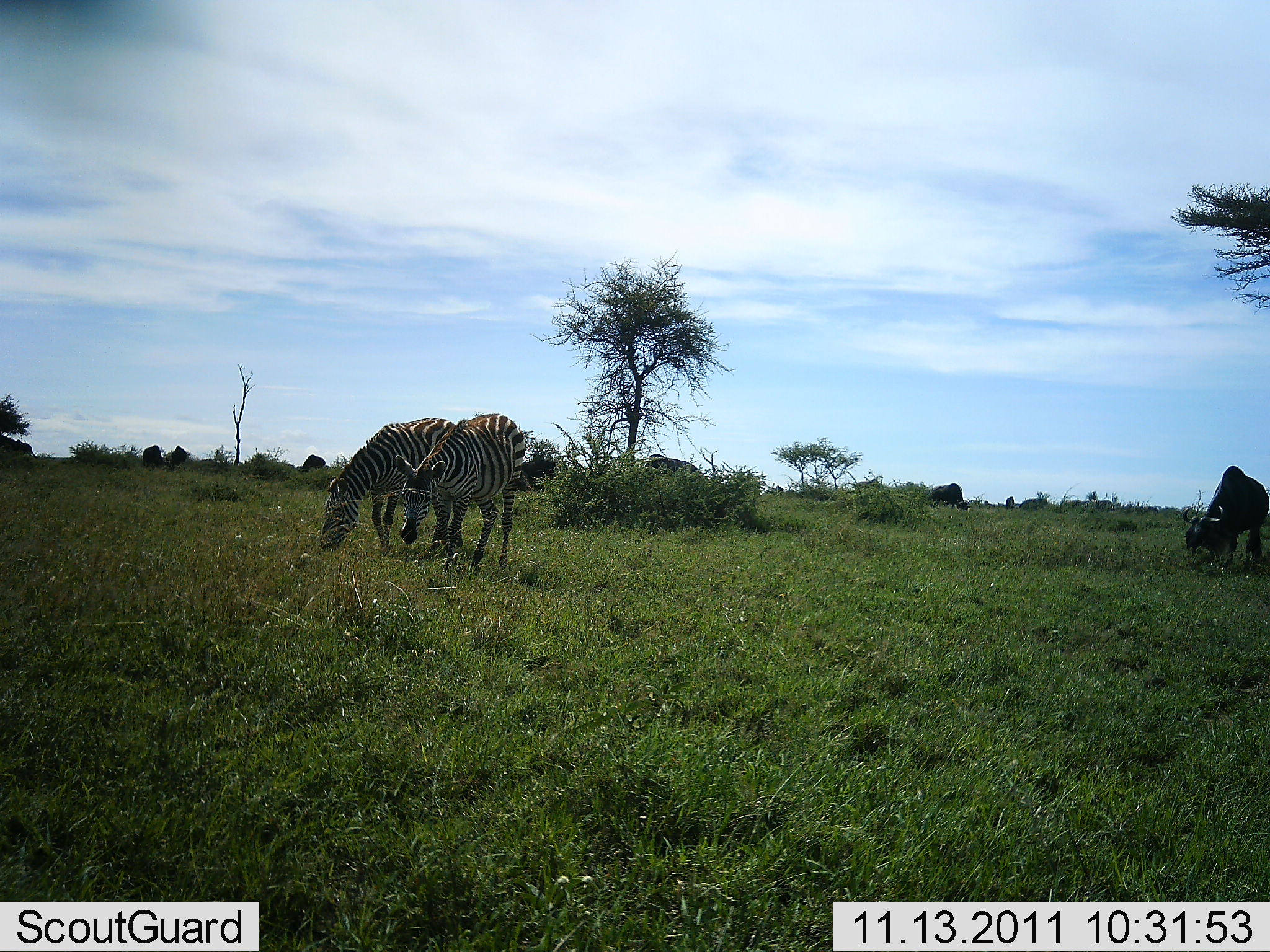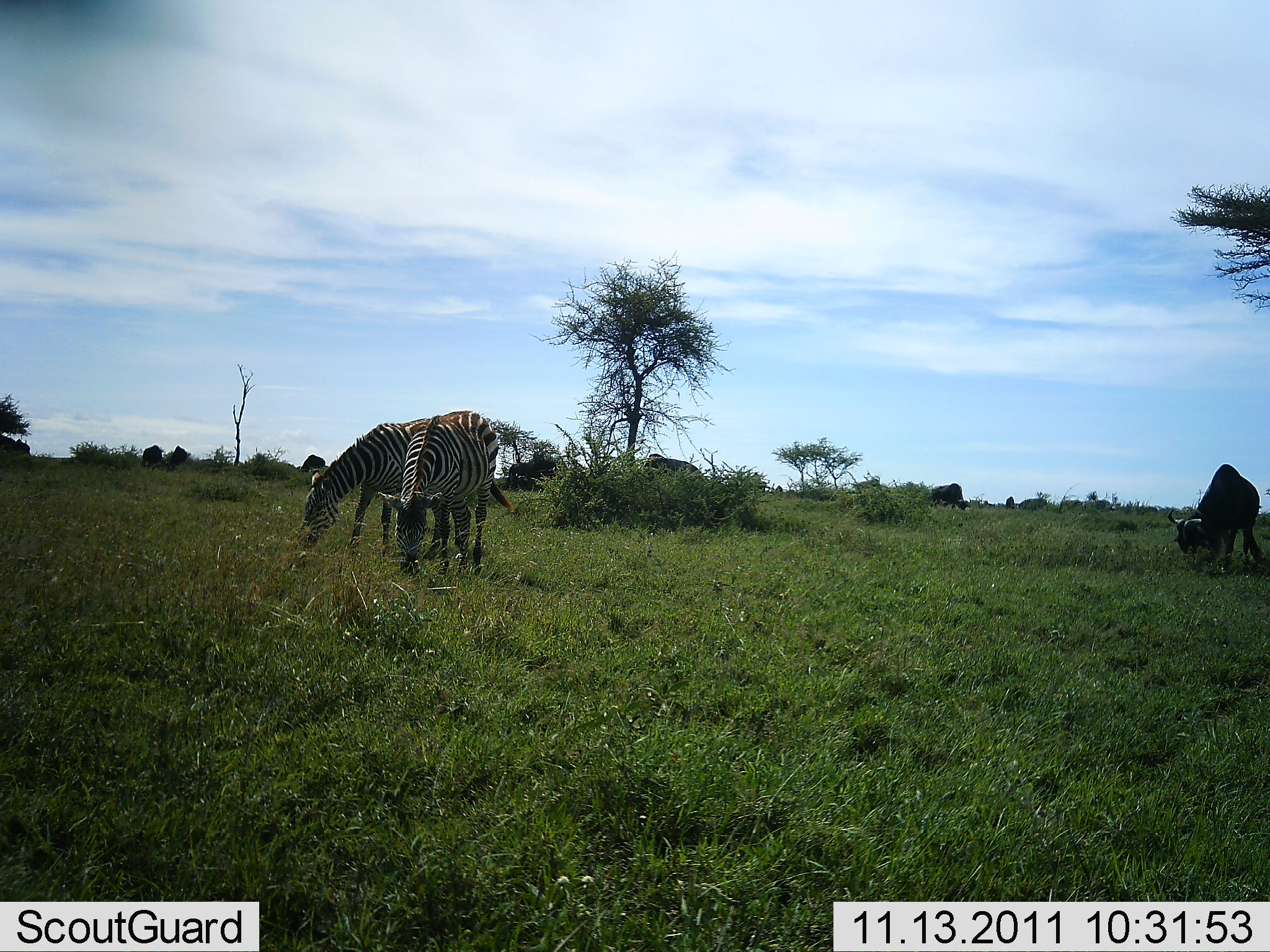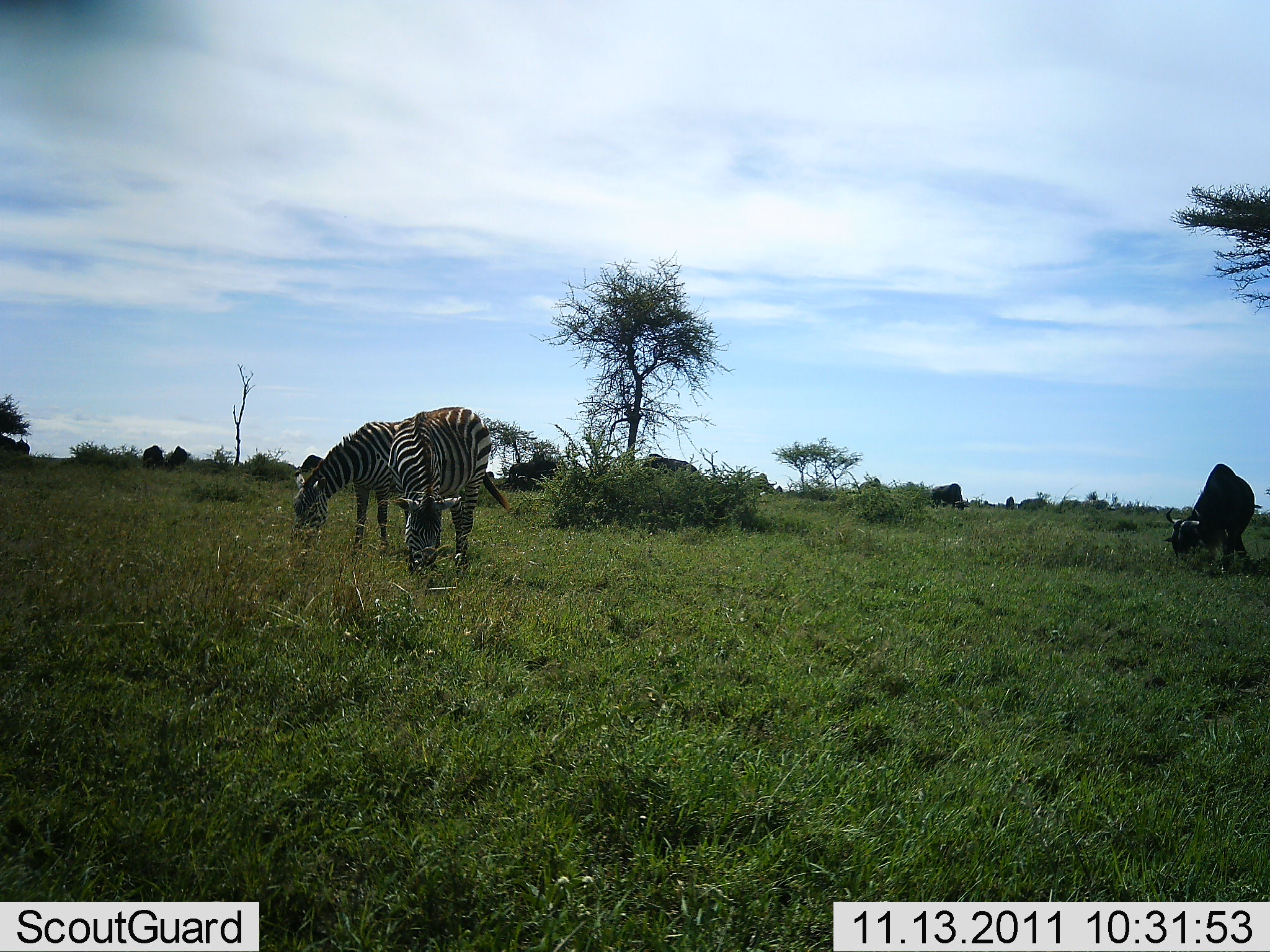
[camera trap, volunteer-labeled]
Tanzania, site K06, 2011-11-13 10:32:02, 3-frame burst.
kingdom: Animalia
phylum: Chordata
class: Mammalia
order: Artiodactyla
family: Bovidae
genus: Connochaetes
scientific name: Connochaetes taurinus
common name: blue wildebeest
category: wildebeest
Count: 4.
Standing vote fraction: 20%.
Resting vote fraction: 0%.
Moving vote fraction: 7%.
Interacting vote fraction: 0%.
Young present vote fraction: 0%.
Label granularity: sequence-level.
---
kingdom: Animalia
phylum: Chordata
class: Mammalia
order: Perissodactyla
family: Equidae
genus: Equus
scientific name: Equus quagga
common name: plains zebra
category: zebra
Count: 2.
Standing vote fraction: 11%.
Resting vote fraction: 0%.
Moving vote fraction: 6%.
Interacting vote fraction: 0%.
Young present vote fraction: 0%.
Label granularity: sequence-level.